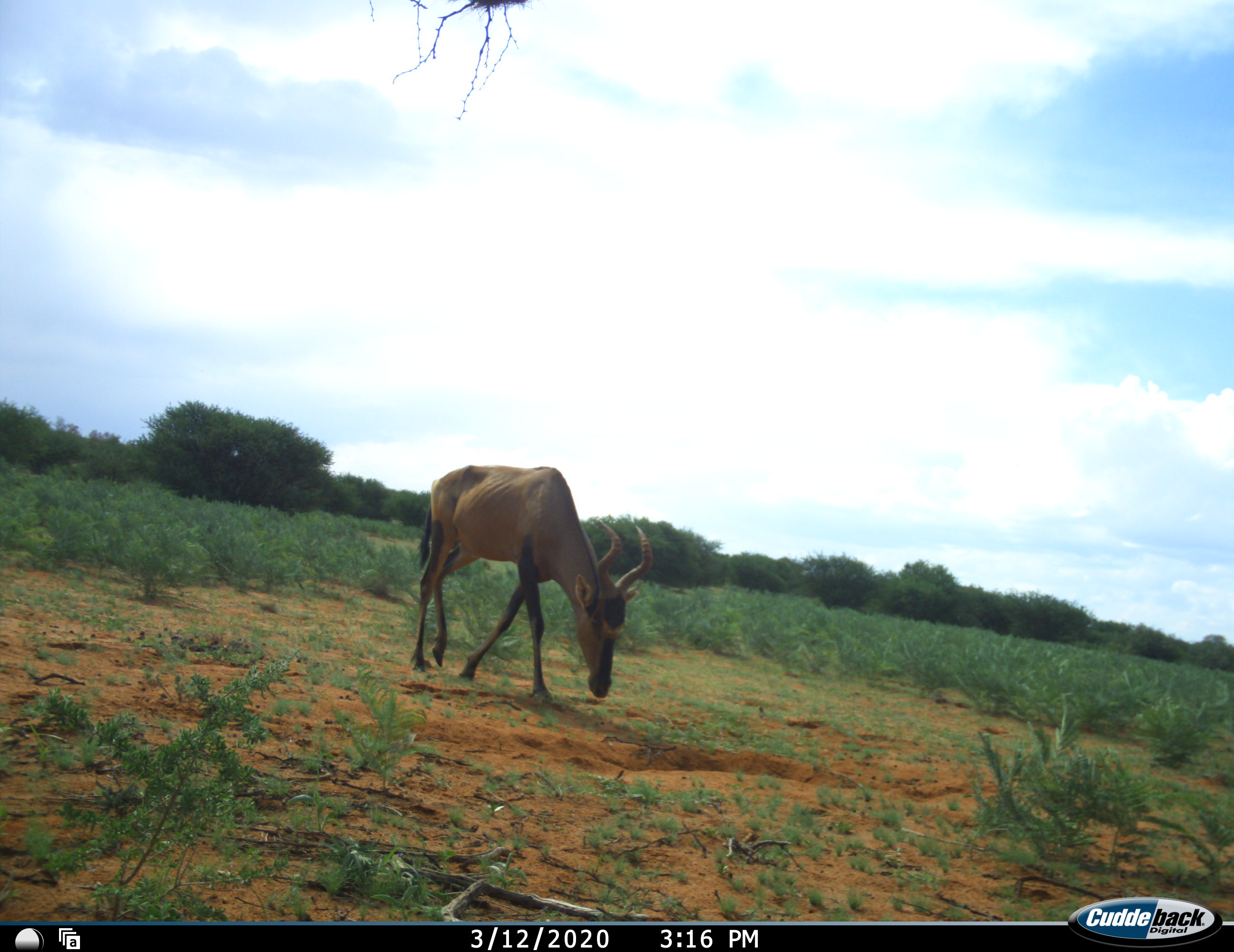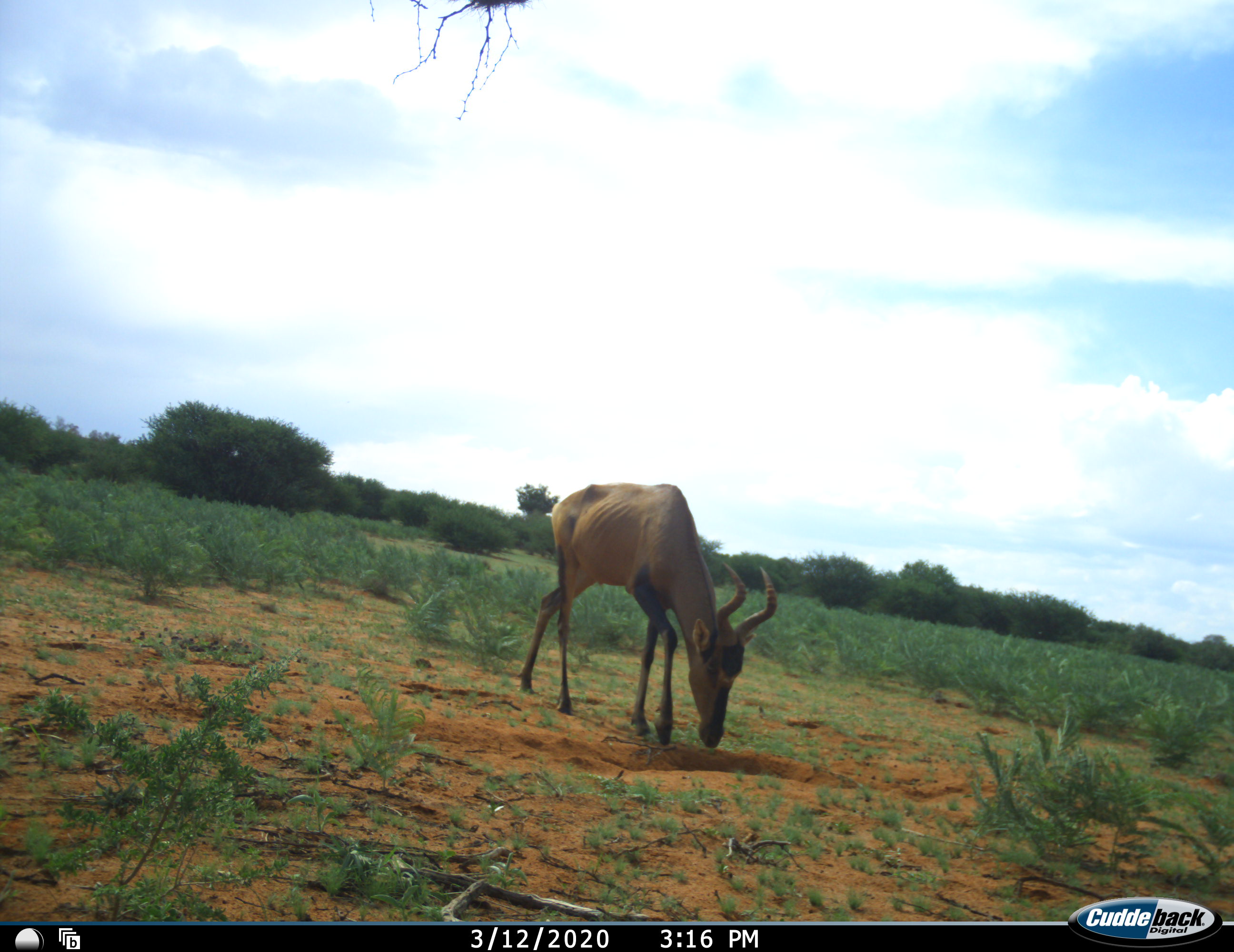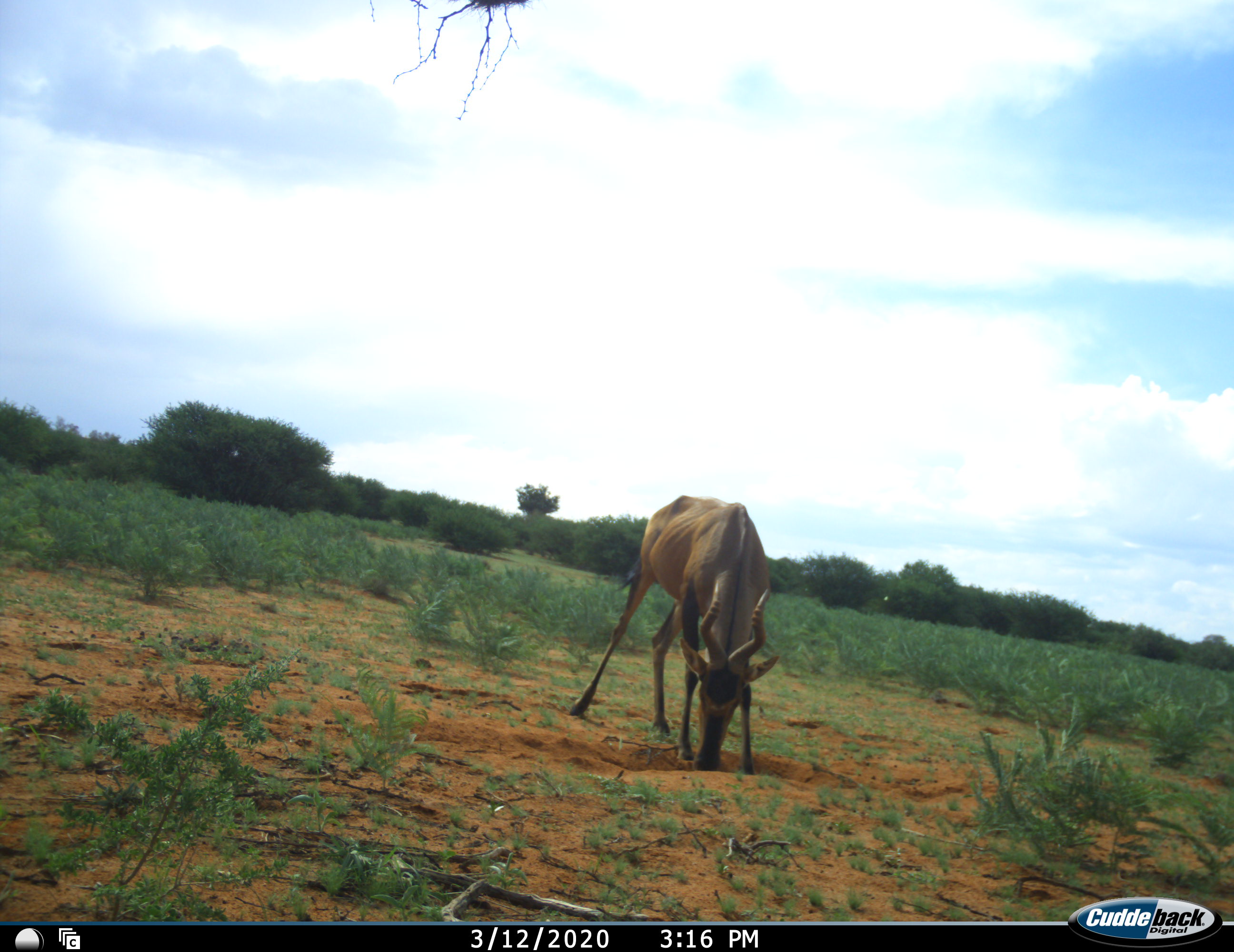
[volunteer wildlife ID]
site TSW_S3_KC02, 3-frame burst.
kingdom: Animalia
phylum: Chordata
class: Mammalia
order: Artiodactyla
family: Bovidae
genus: Alcelaphus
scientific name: Alcelaphus buselaphus caama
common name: red hartebeest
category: hartebeestred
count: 1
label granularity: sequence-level